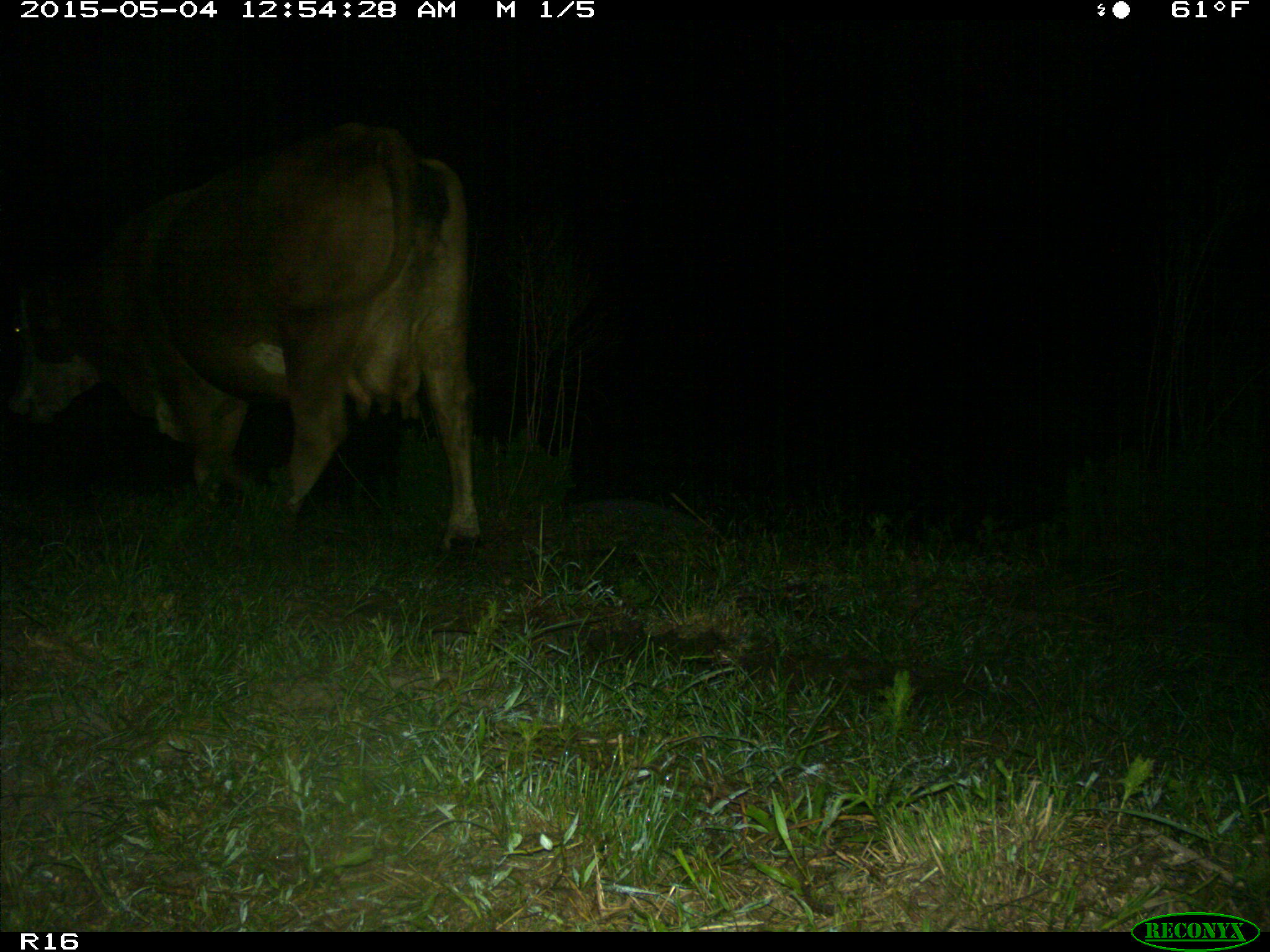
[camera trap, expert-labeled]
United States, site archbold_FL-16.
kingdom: Animalia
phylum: Chordata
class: Mammalia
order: Artiodactyla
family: Bovidae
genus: Bos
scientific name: Bos taurus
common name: domestic cow